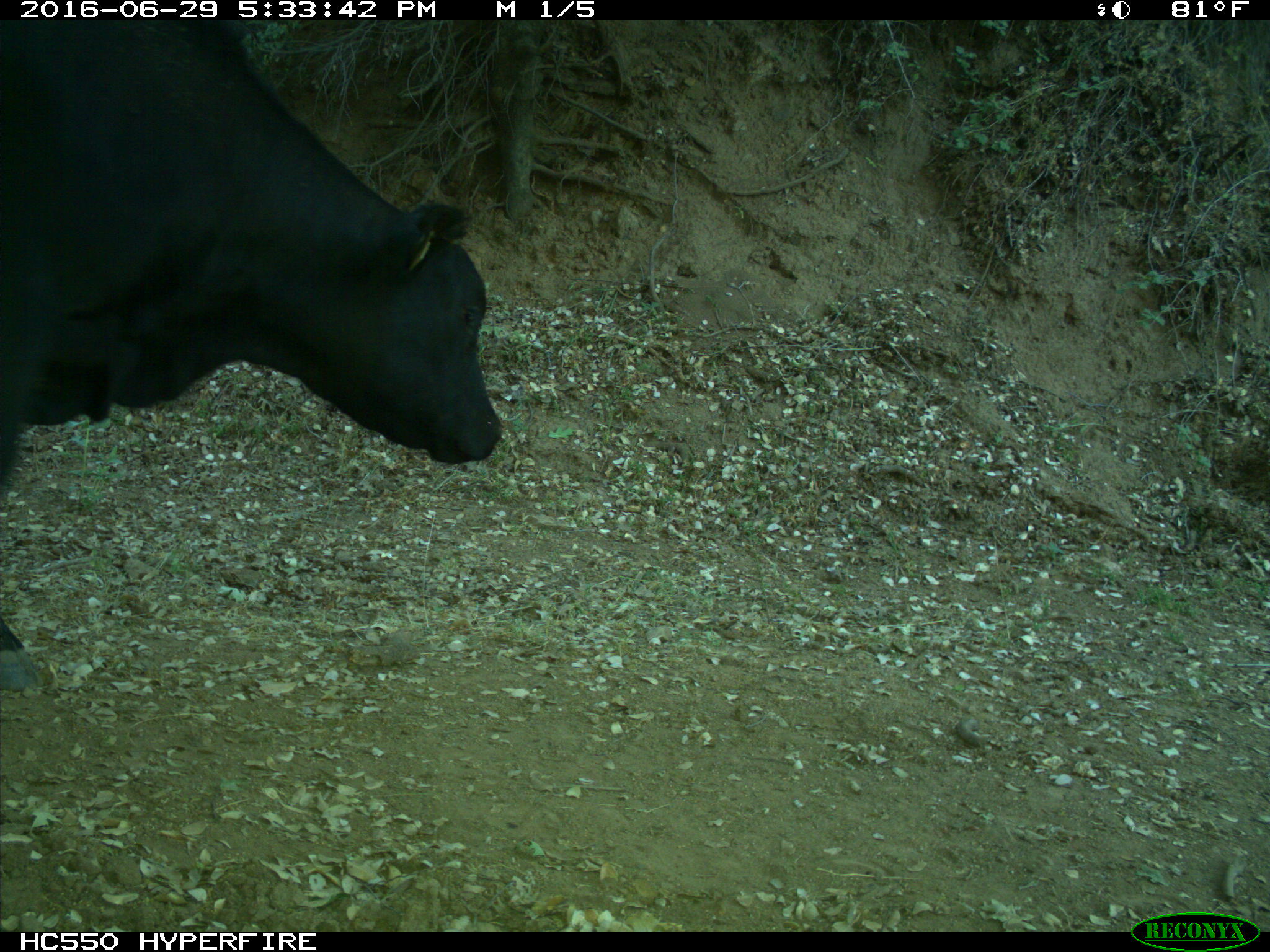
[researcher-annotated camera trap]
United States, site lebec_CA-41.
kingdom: Animalia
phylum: Chordata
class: Mammalia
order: Artiodactyla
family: Bovidae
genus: Bos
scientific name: Bos taurus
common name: domestic cow